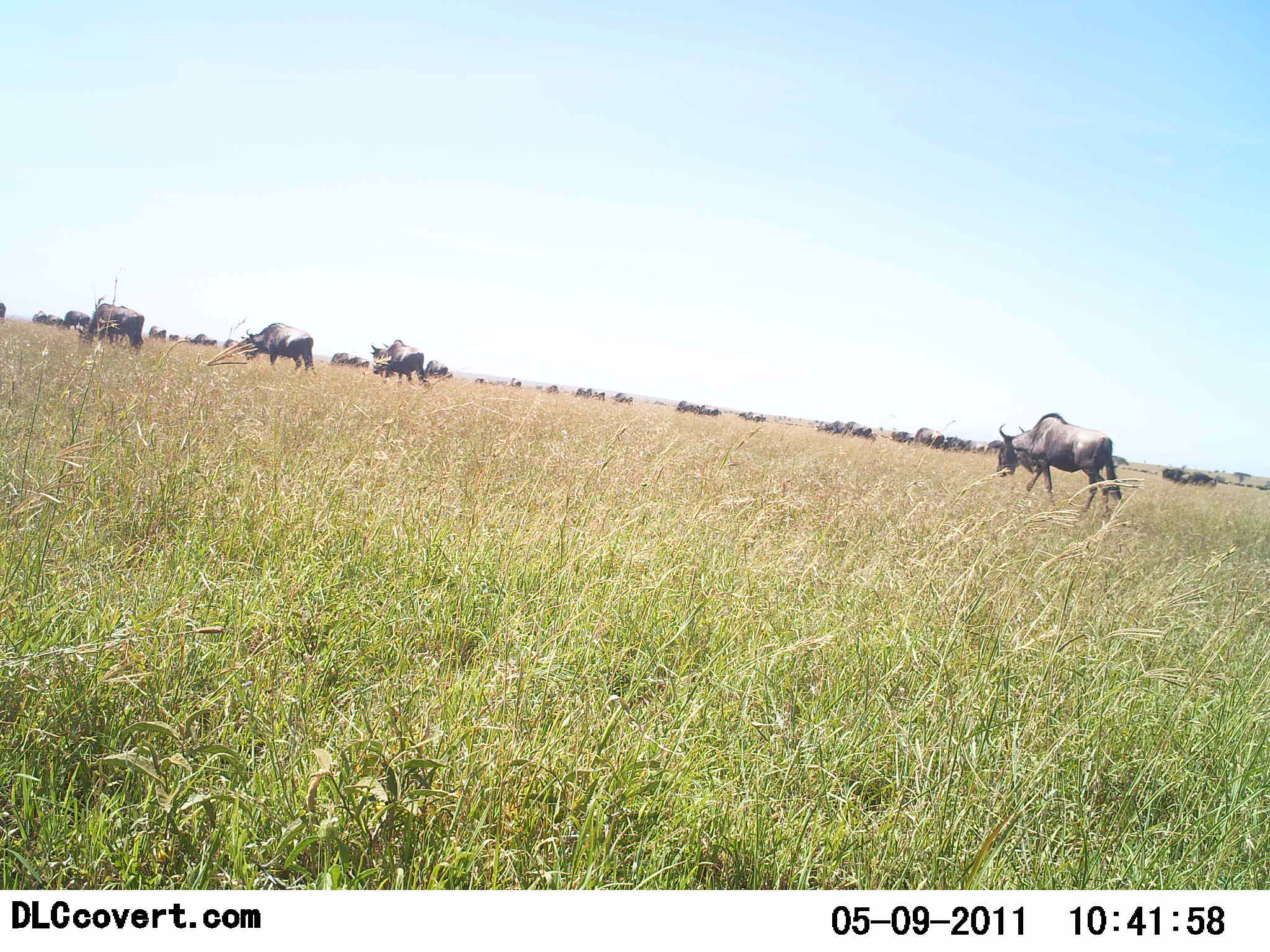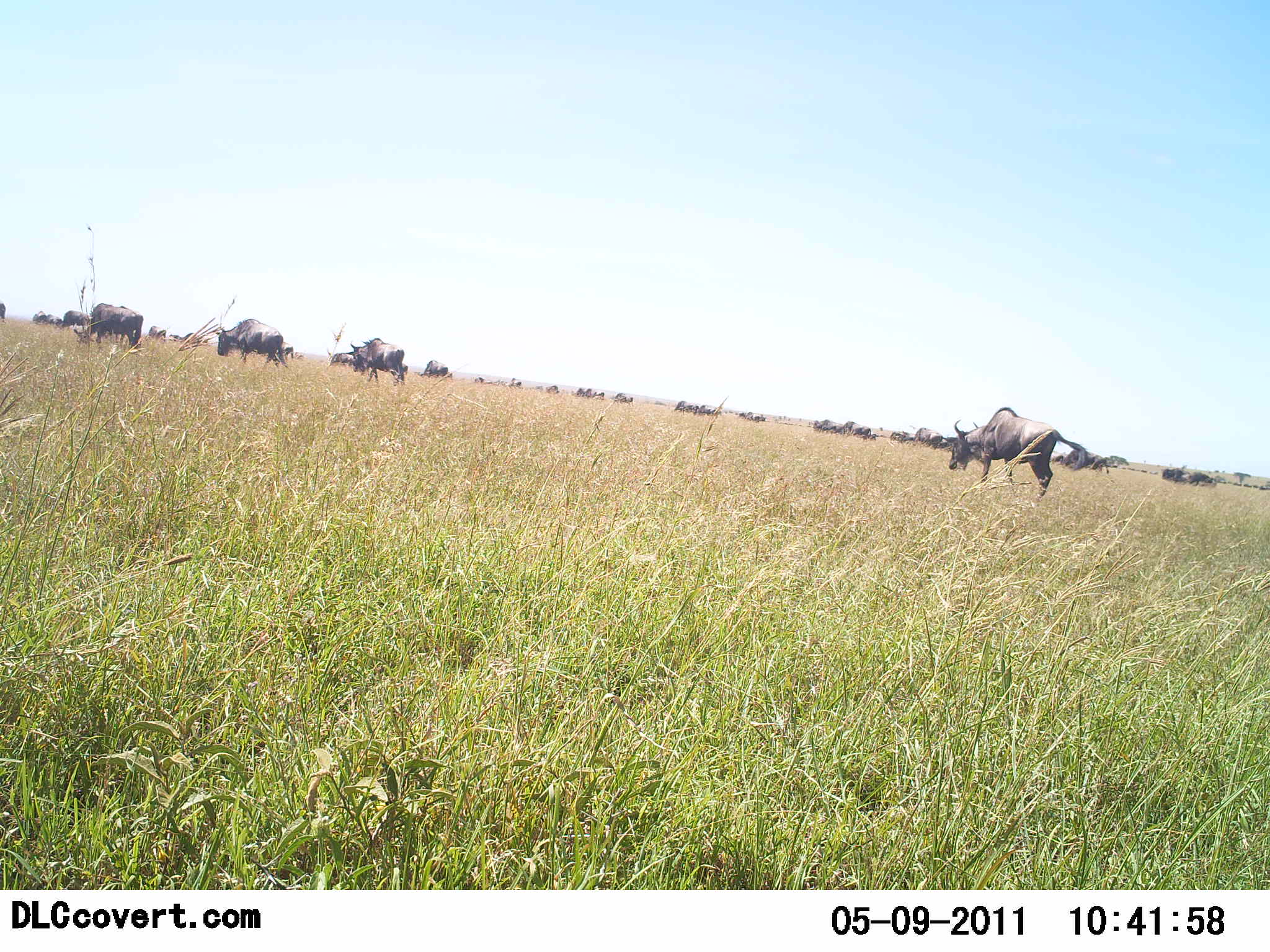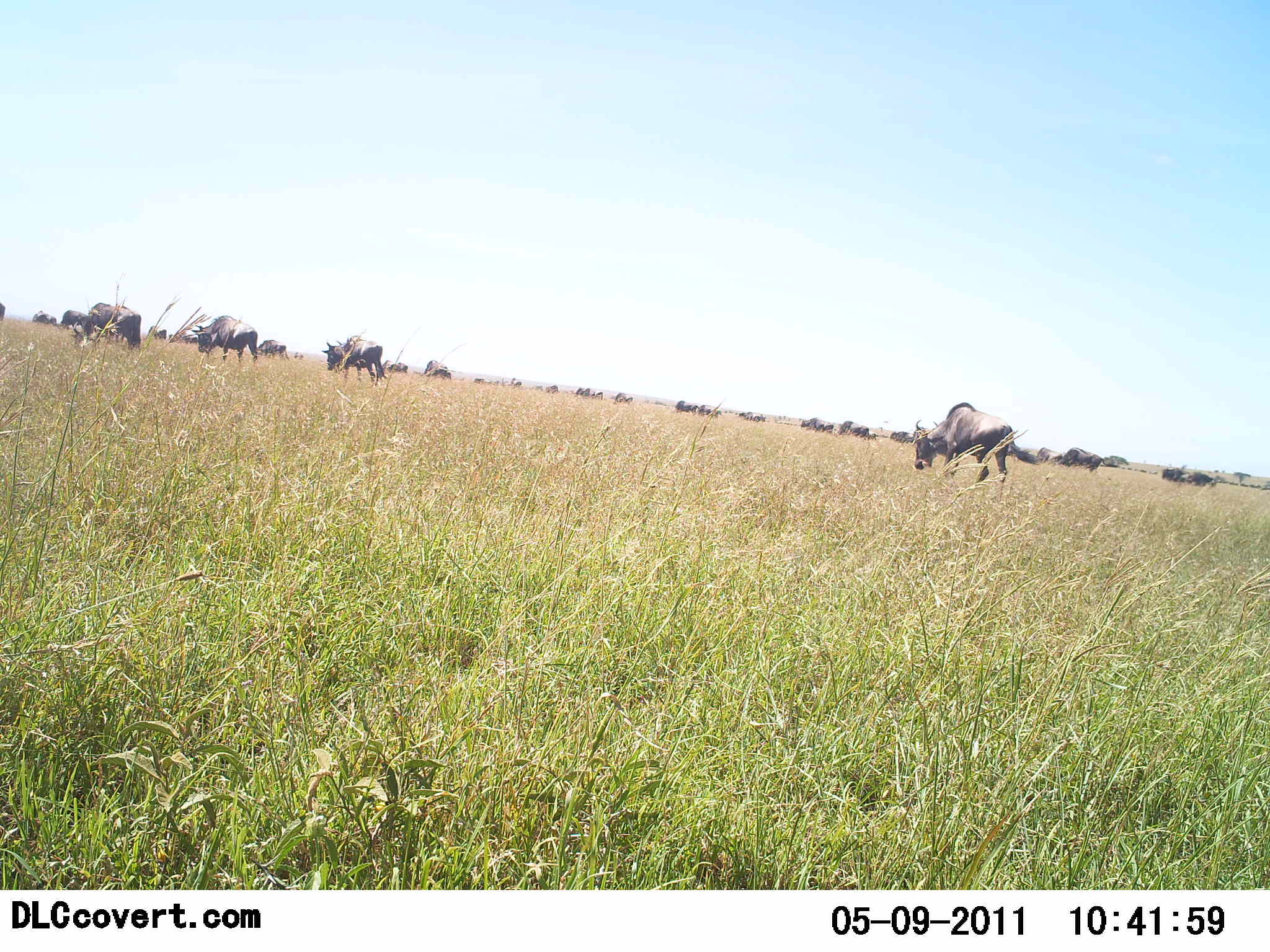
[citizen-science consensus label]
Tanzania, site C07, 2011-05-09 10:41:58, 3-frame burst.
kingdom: Animalia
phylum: Chordata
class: Mammalia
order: Artiodactyla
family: Bovidae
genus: Connochaetes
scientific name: Connochaetes taurinus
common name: blue wildebeest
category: wildebeest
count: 11-50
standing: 31%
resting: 8%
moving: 92%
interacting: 0%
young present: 0%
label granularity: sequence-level